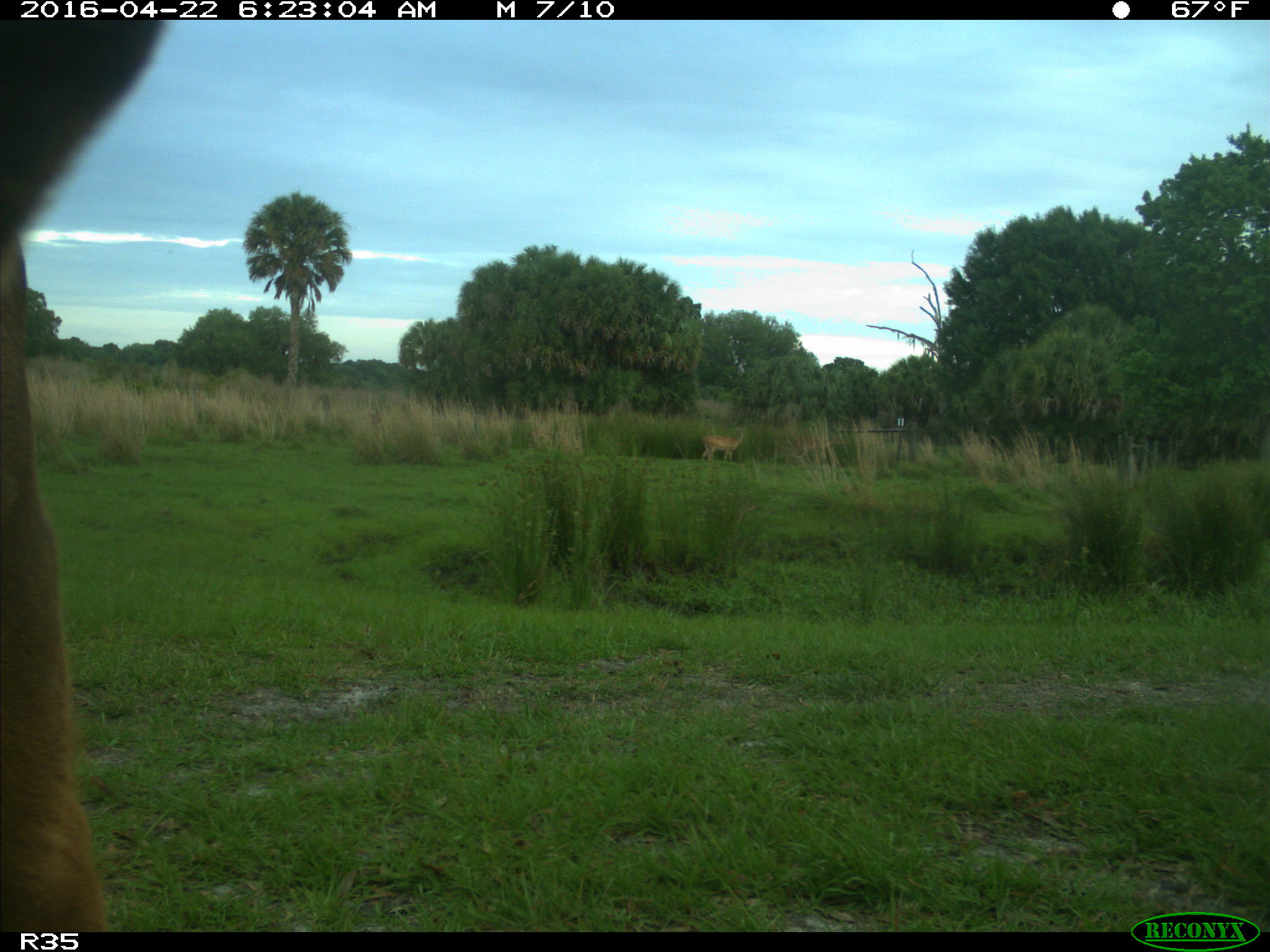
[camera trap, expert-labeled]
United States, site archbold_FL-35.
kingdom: Animalia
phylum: Chordata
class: Mammalia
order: Artiodactyla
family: Bovidae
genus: Bos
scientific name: Bos taurus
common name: domestic cow